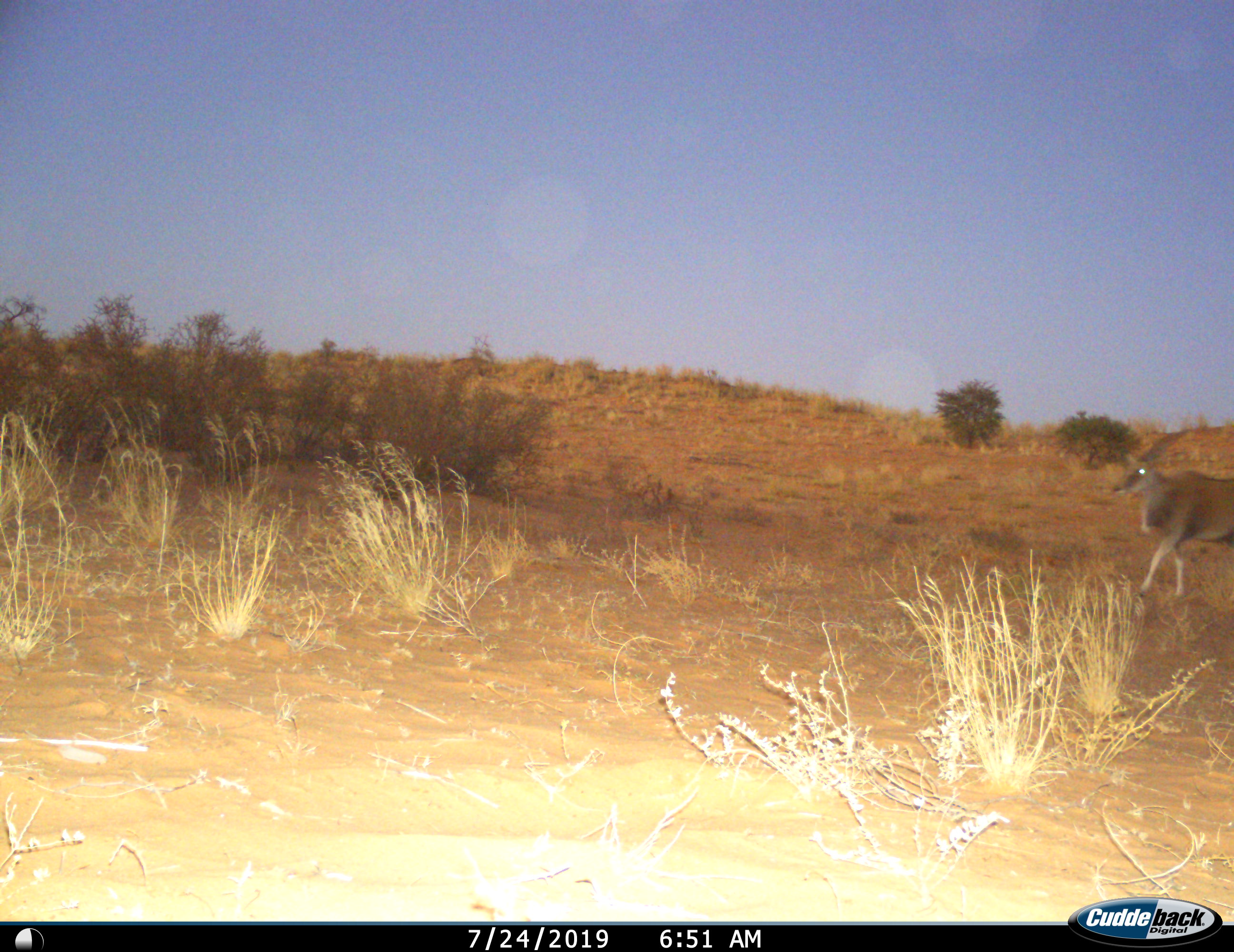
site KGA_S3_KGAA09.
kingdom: Animalia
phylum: Chordata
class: Mammalia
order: Artiodactyla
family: Bovidae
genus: Tragelaphus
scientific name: Tragelaphus oryx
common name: eland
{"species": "eland (Tragelaphus oryx)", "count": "1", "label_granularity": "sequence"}